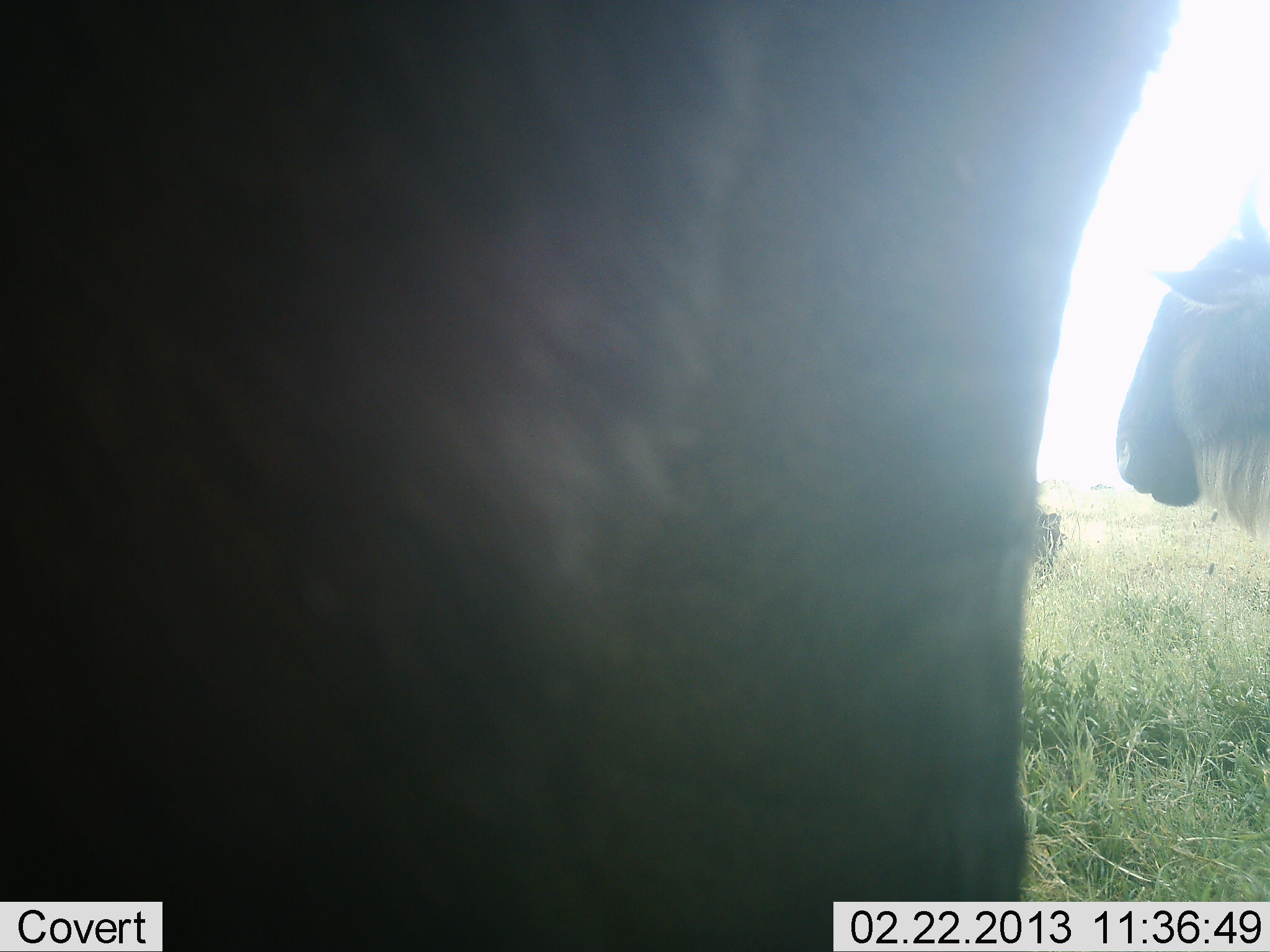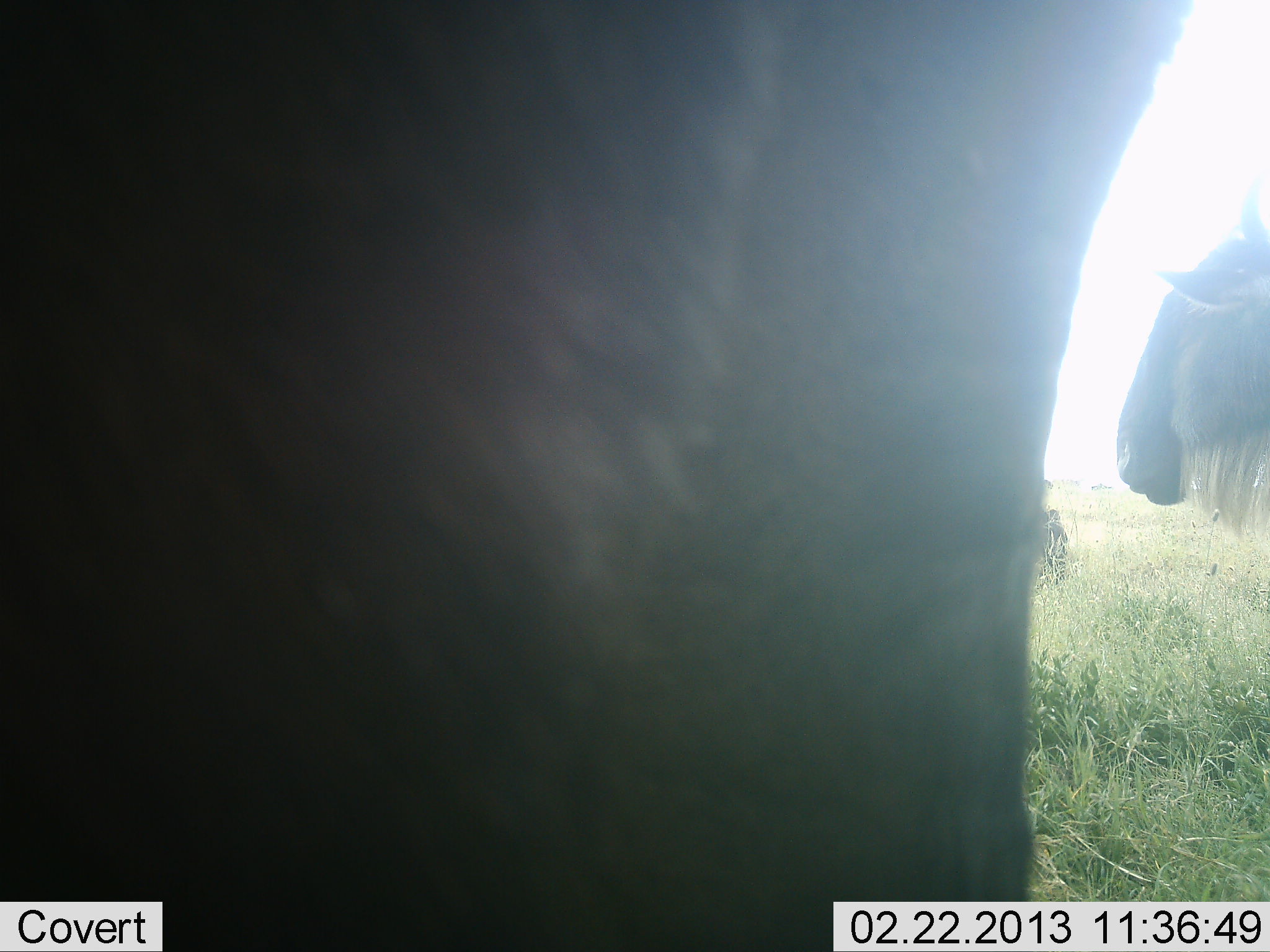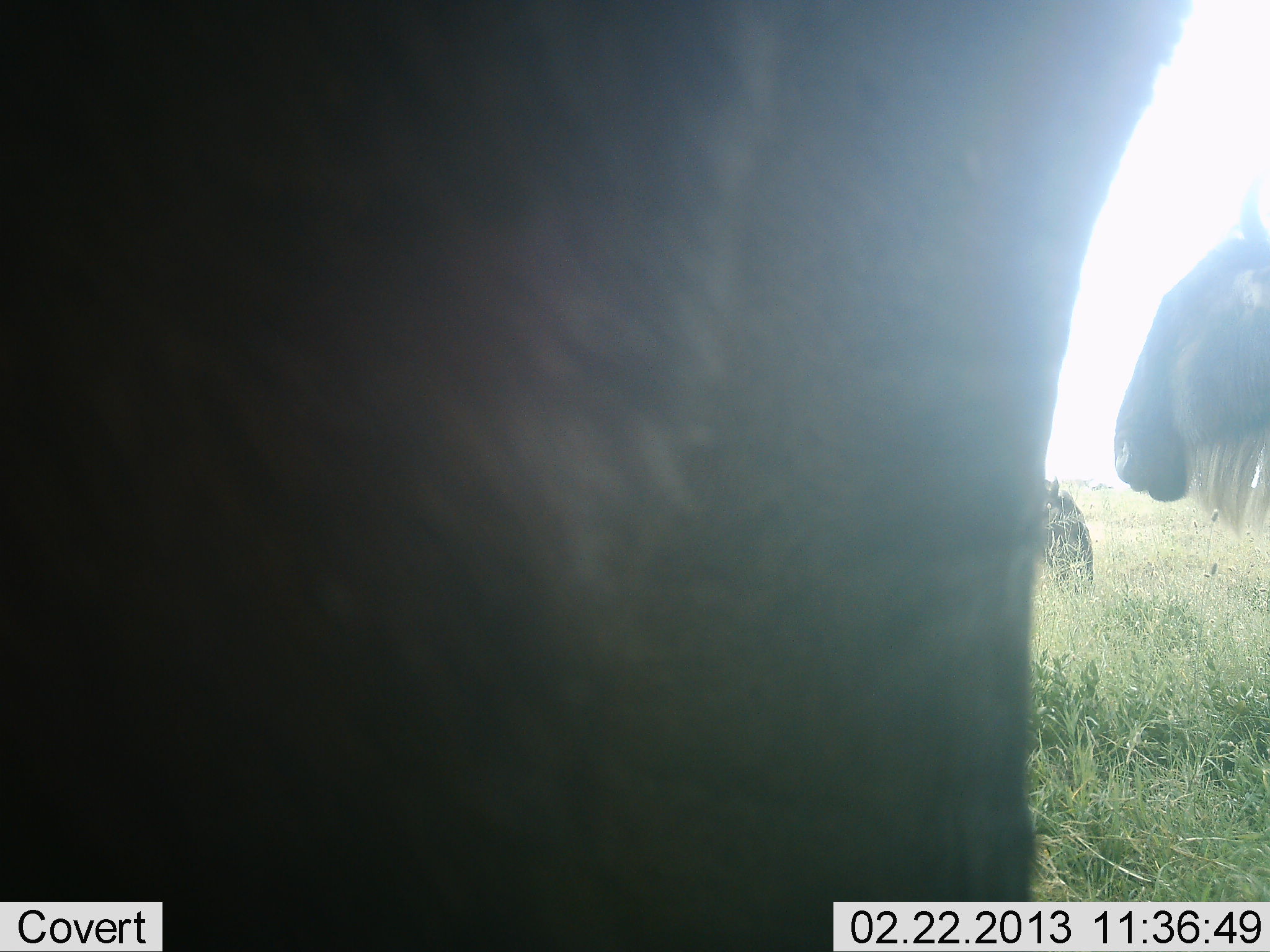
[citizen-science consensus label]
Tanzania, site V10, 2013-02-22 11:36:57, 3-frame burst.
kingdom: Animalia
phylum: Chordata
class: Mammalia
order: Artiodactyla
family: Bovidae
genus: Connochaetes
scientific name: Connochaetes taurinus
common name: blue wildebeest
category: wildebeest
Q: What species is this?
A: Wildebeest (blue wildebeest) (Connochaetes taurinus).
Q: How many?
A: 3.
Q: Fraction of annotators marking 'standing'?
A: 67%.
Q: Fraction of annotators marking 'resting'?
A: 8%.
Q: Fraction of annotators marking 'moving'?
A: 8%.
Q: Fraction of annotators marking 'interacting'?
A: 0%.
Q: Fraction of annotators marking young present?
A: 0%.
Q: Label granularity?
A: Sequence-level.